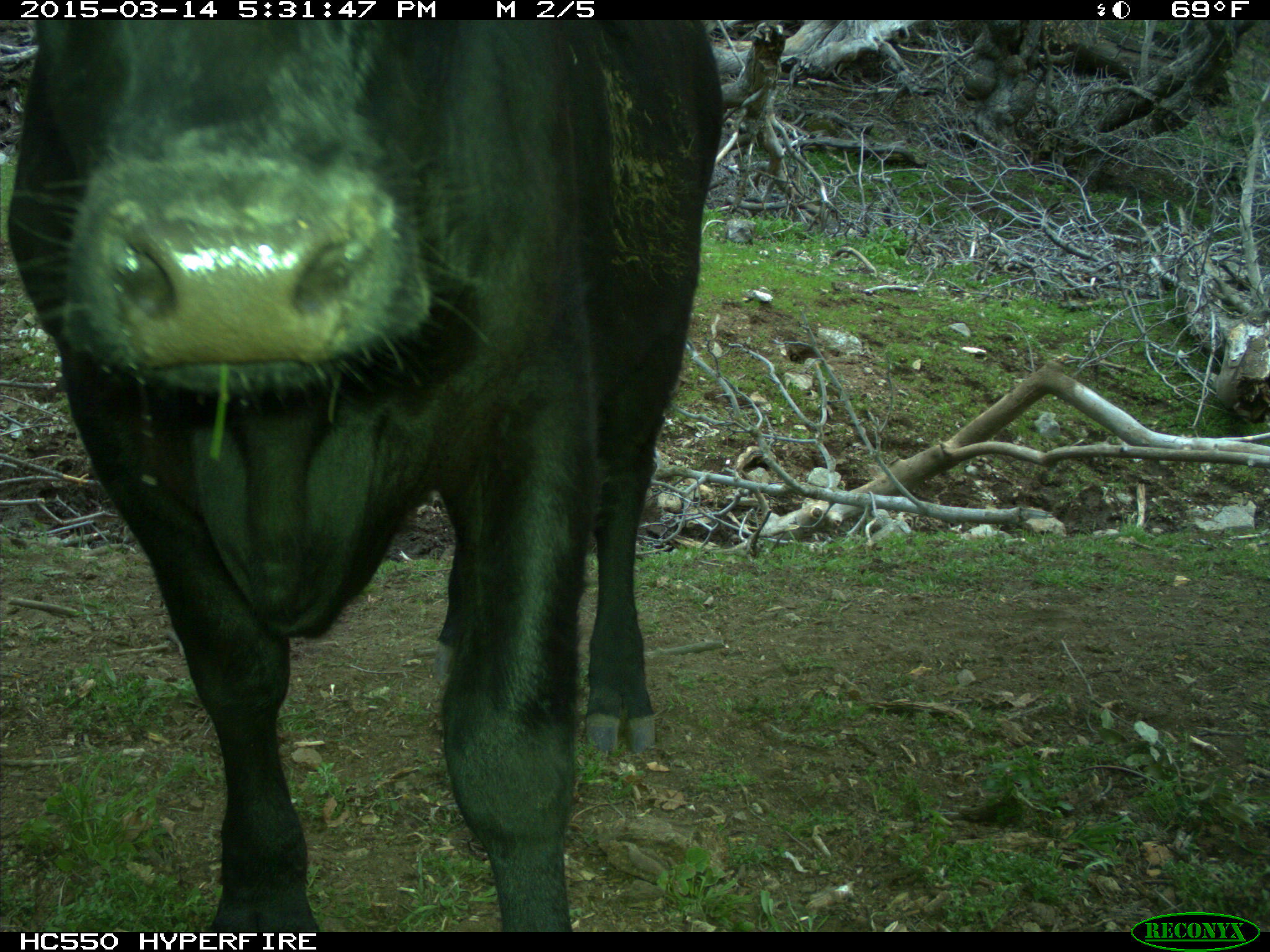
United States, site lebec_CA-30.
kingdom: Animalia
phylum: Chordata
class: Mammalia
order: Artiodactyla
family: Bovidae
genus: Bos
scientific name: Bos taurus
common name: domestic cow